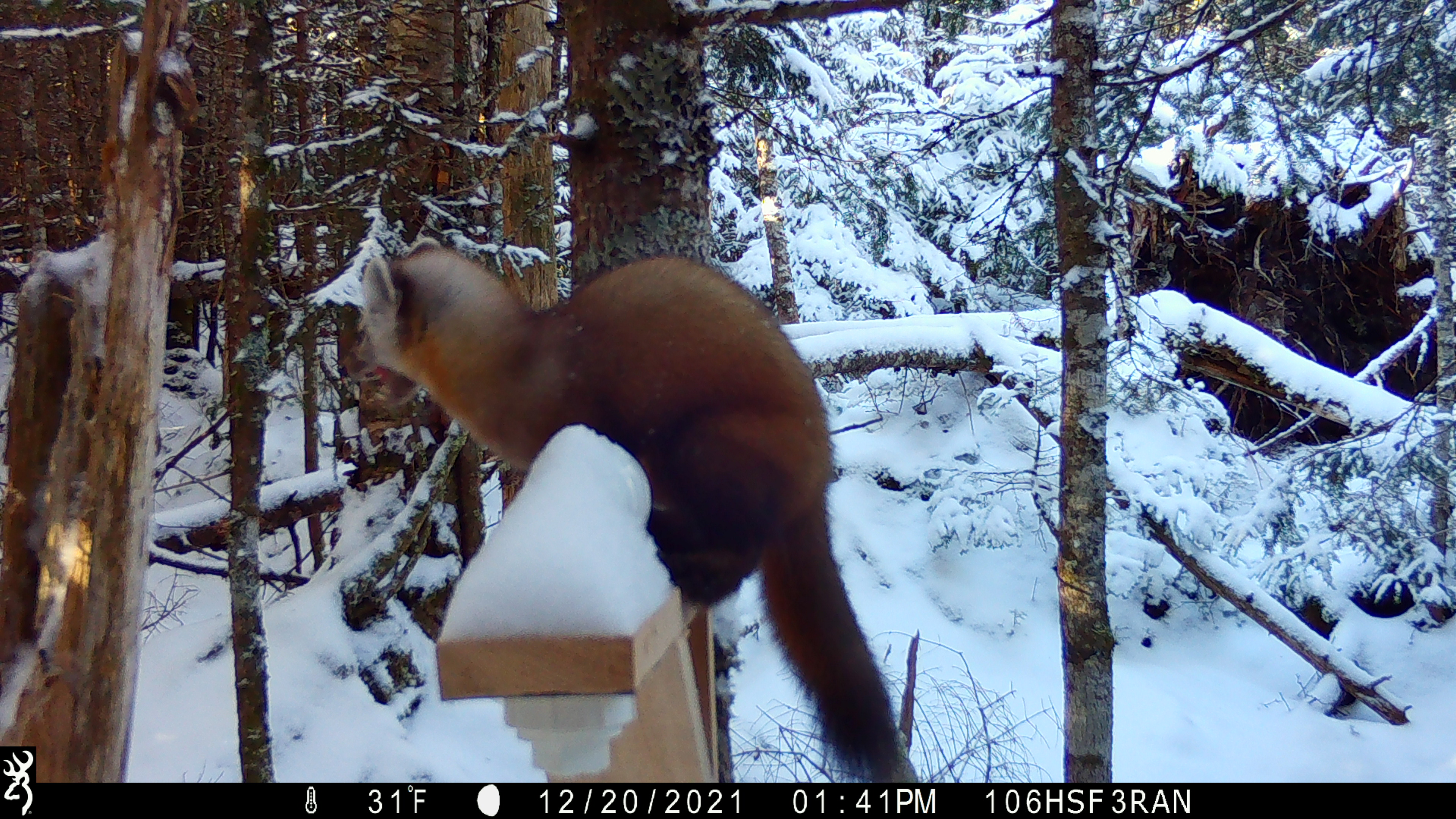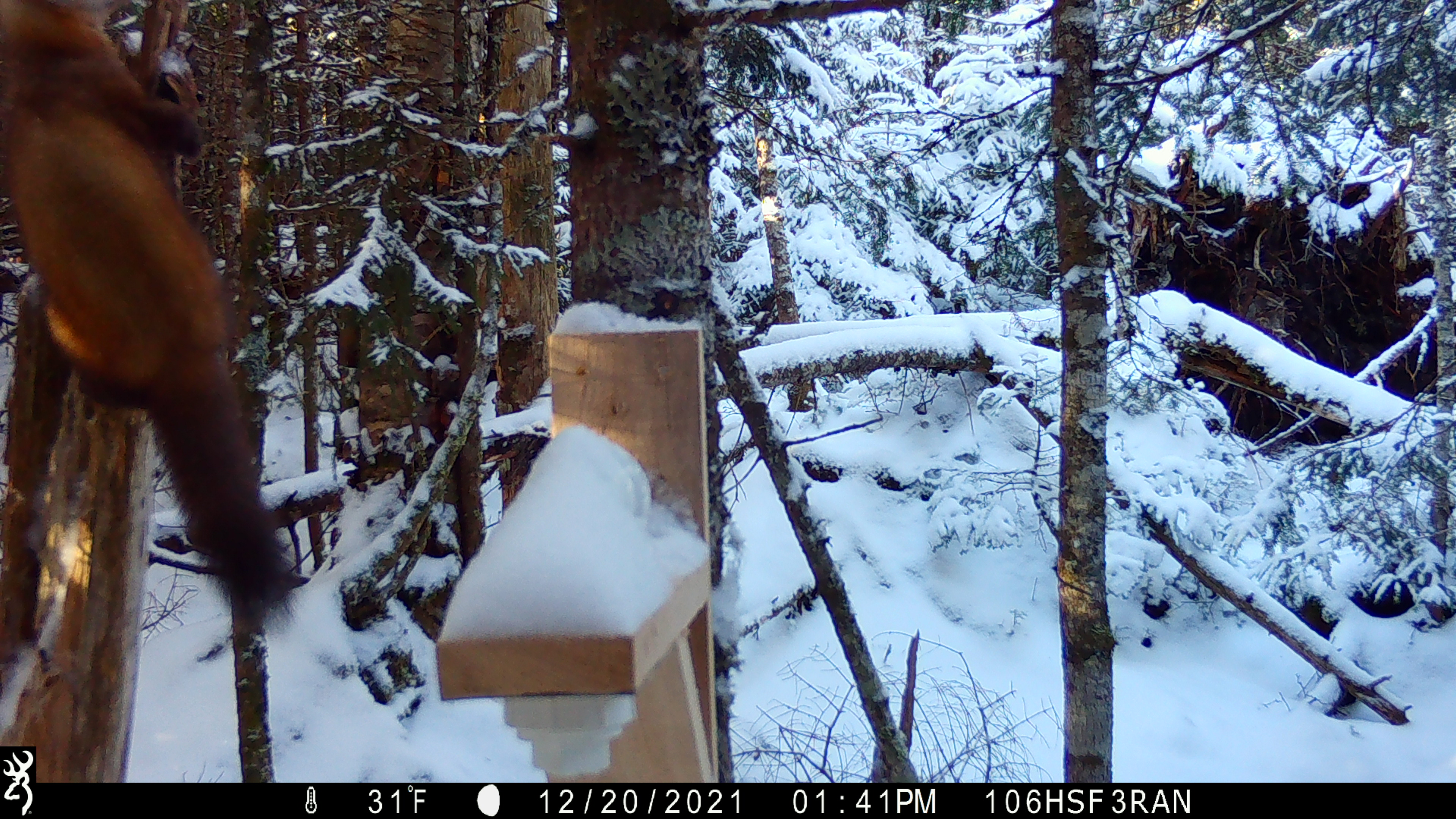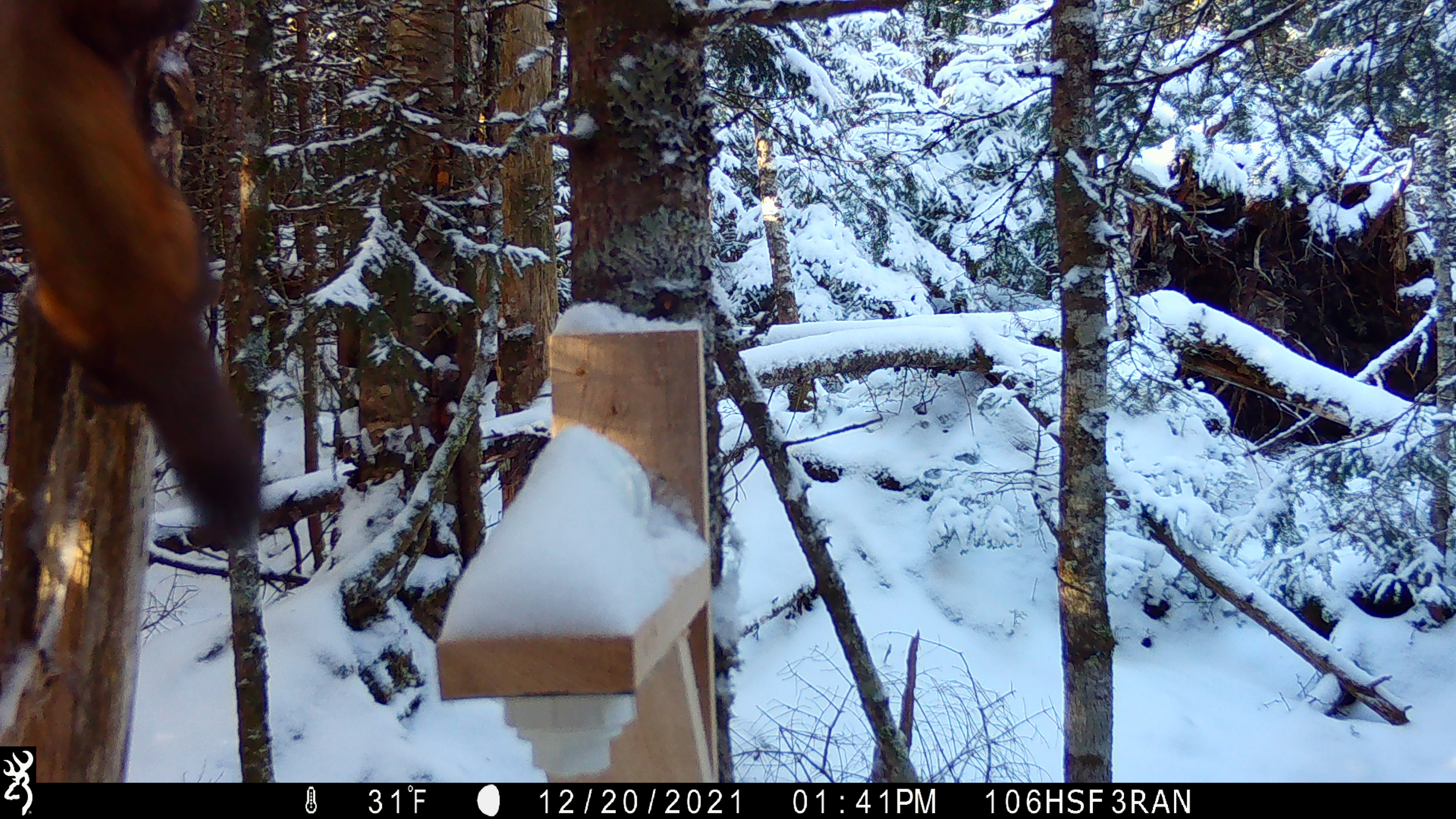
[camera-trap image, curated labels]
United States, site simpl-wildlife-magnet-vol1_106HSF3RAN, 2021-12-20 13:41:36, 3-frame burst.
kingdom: Animalia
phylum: Chordata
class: Mammalia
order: Carnivora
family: Mustelidae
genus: Martes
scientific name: Martes americana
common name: american marten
American marten (Martes americana).